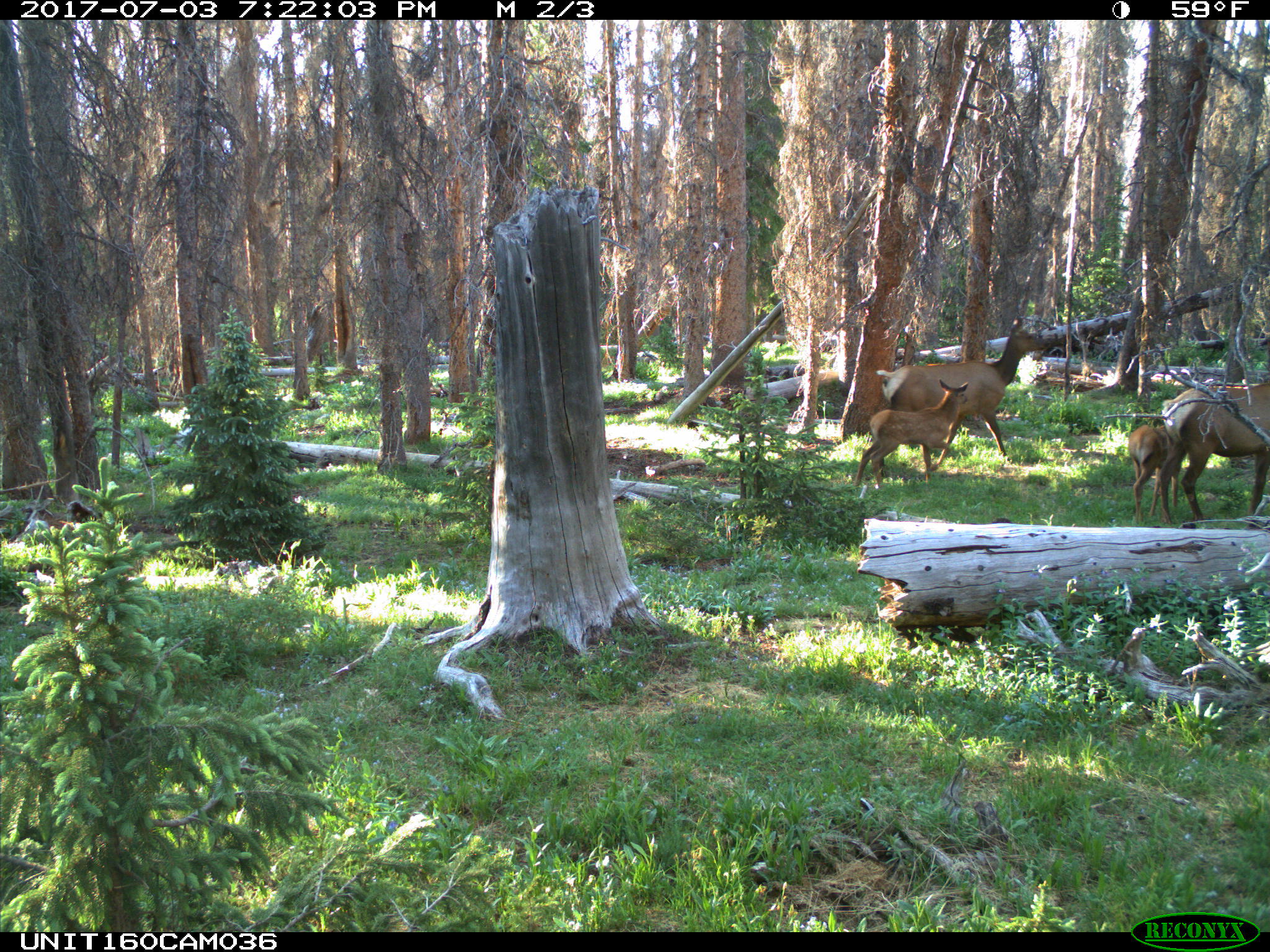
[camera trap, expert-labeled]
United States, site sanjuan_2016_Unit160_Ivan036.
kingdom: Animalia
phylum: Chordata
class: Mammalia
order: Artiodactyla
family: Cervidae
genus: Cervus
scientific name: Cervus elaphus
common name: red deer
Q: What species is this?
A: Cervus elaphus (red deer).